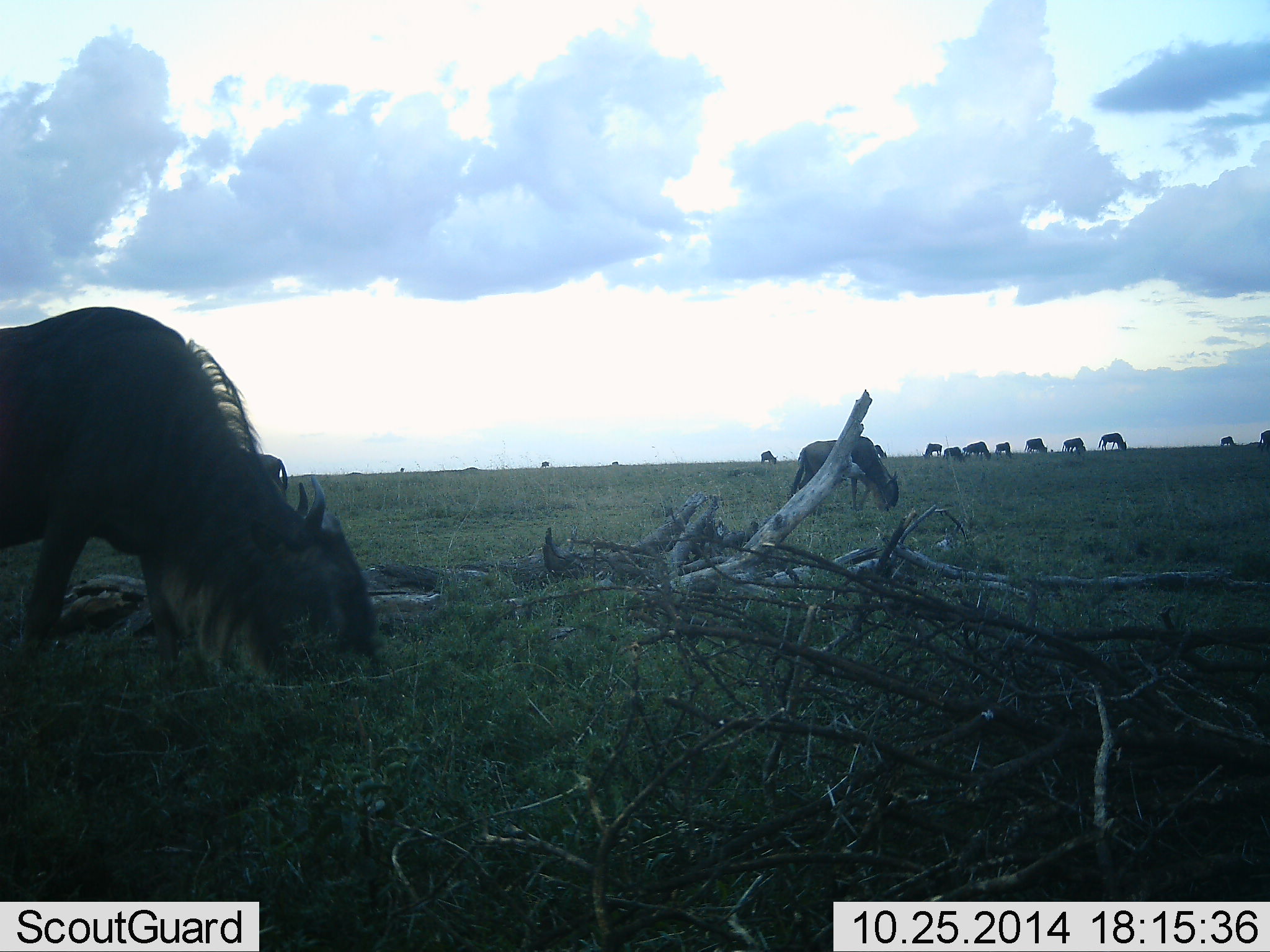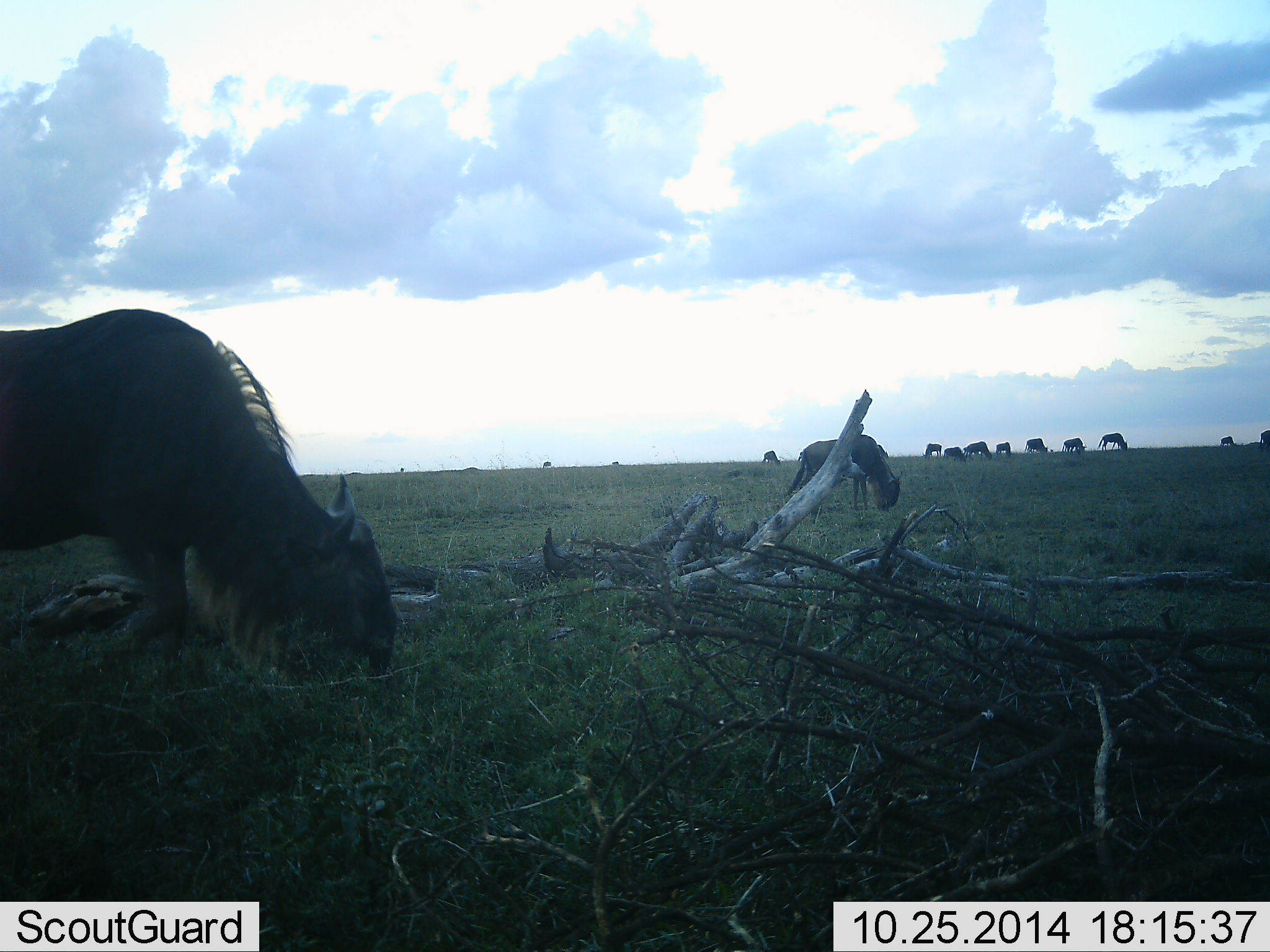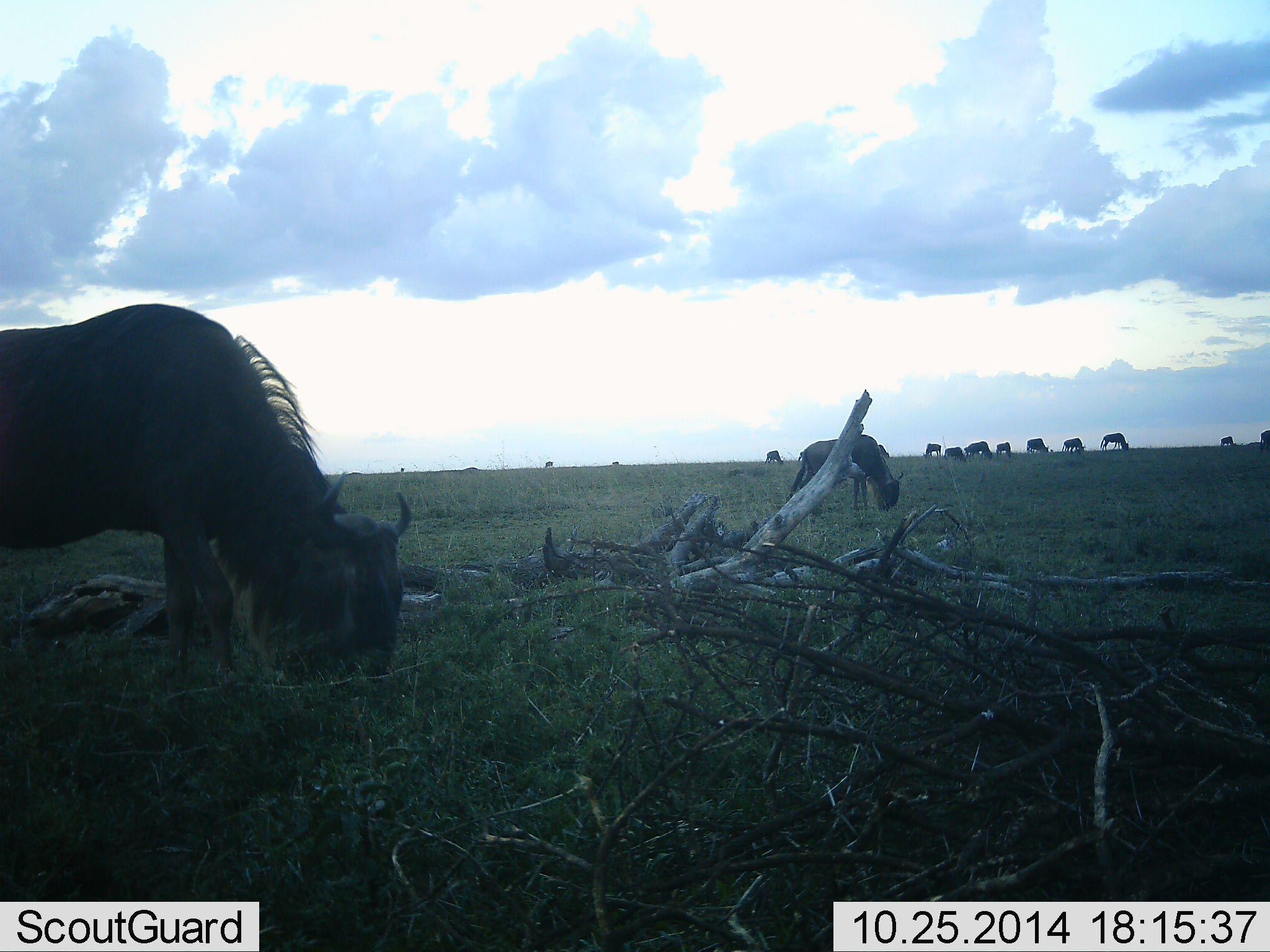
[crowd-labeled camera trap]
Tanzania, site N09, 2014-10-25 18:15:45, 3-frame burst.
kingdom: Animalia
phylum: Chordata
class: Mammalia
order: Artiodactyla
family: Bovidae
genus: Connochaetes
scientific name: Connochaetes taurinus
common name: blue wildebeest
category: wildebeest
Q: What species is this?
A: Wildebeest (blue wildebeest) (Connochaetes taurinus).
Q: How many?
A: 11-50.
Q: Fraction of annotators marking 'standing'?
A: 30%.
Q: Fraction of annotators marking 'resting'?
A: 0%.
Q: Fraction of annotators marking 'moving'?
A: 30%.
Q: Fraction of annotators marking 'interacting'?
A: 0%.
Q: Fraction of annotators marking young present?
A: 10%.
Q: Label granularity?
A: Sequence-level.